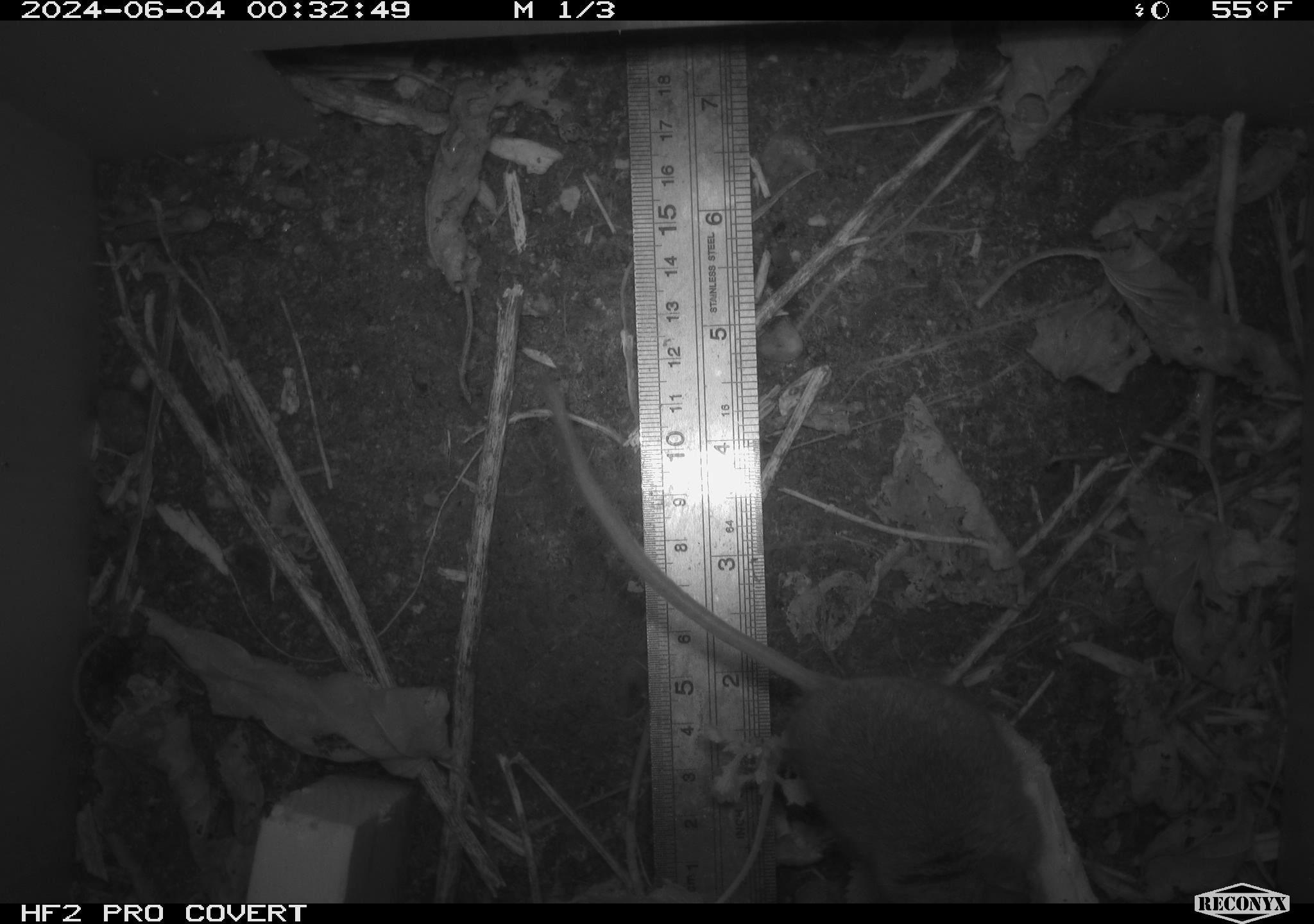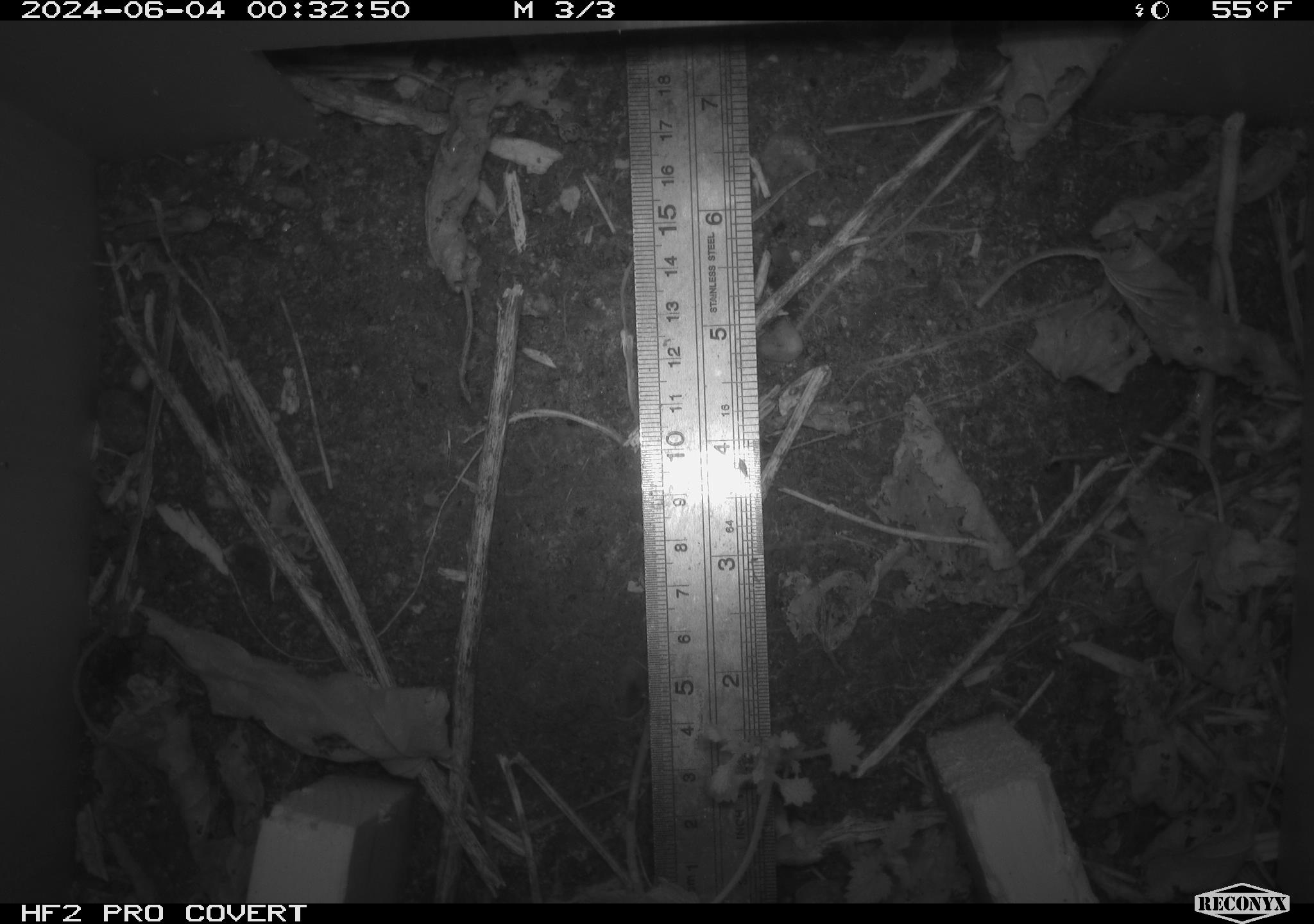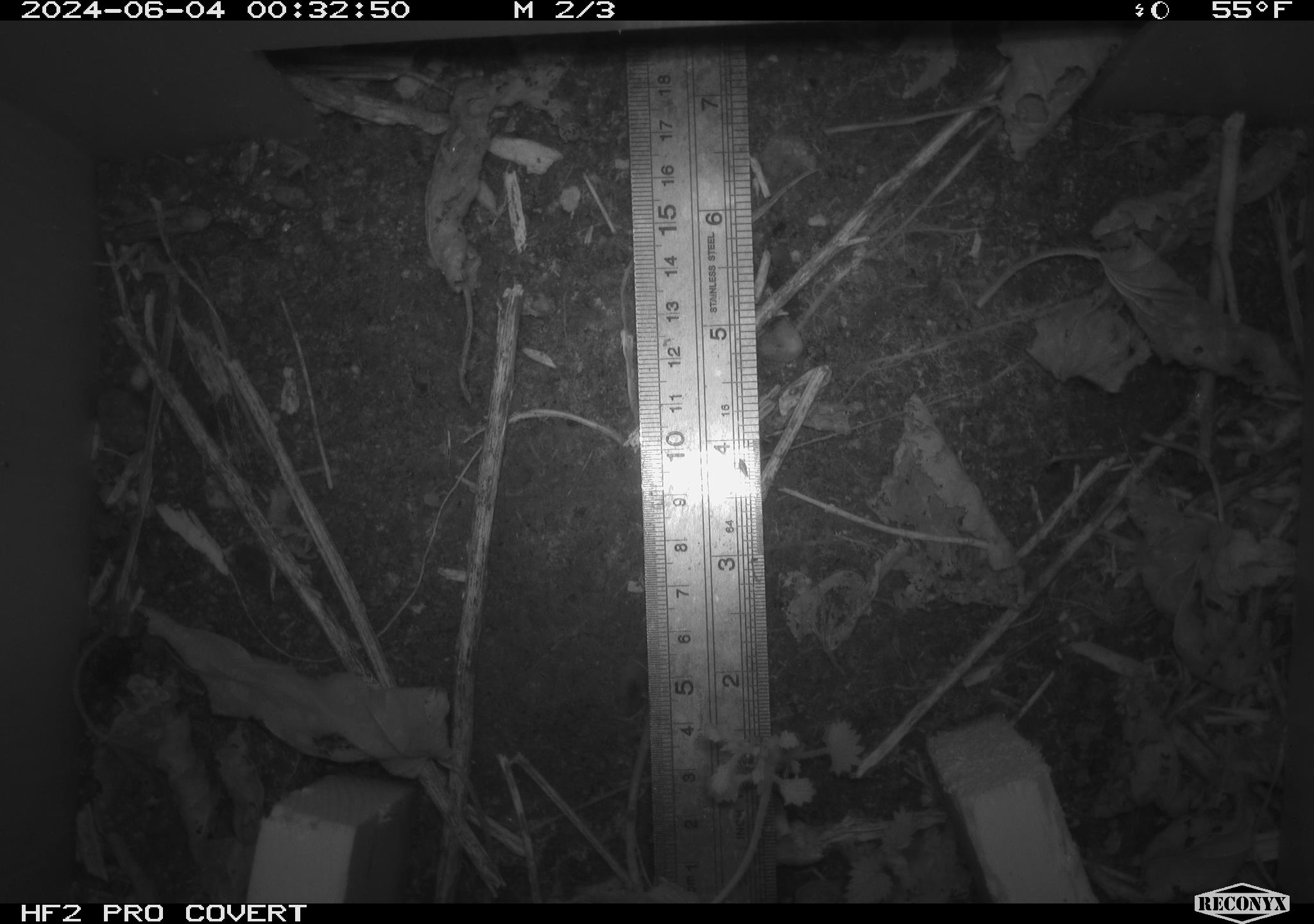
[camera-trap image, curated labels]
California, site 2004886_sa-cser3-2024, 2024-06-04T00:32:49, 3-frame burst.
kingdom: Animalia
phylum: Chordata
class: Mammalia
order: Rodentia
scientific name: Rodentia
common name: rodent